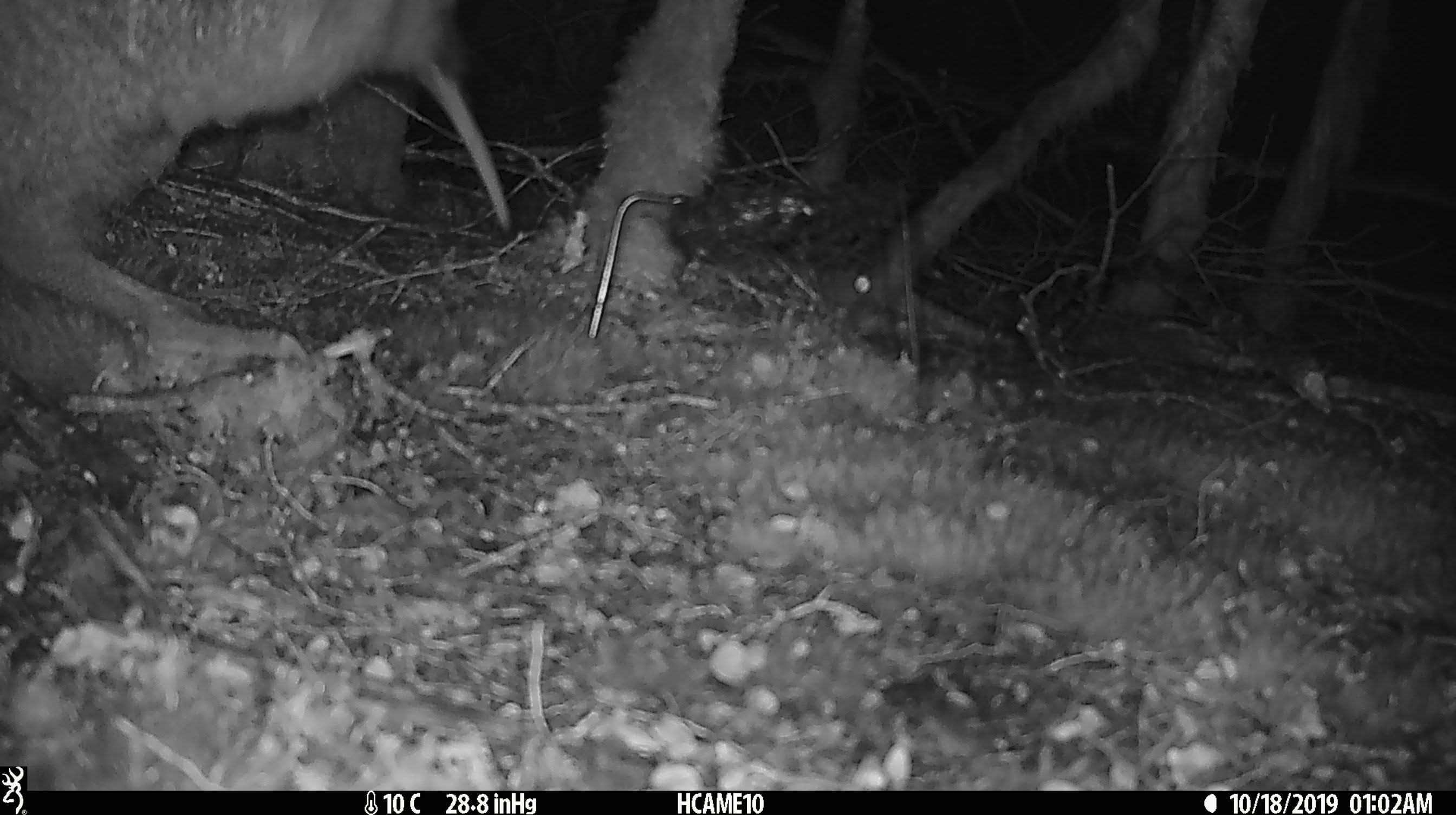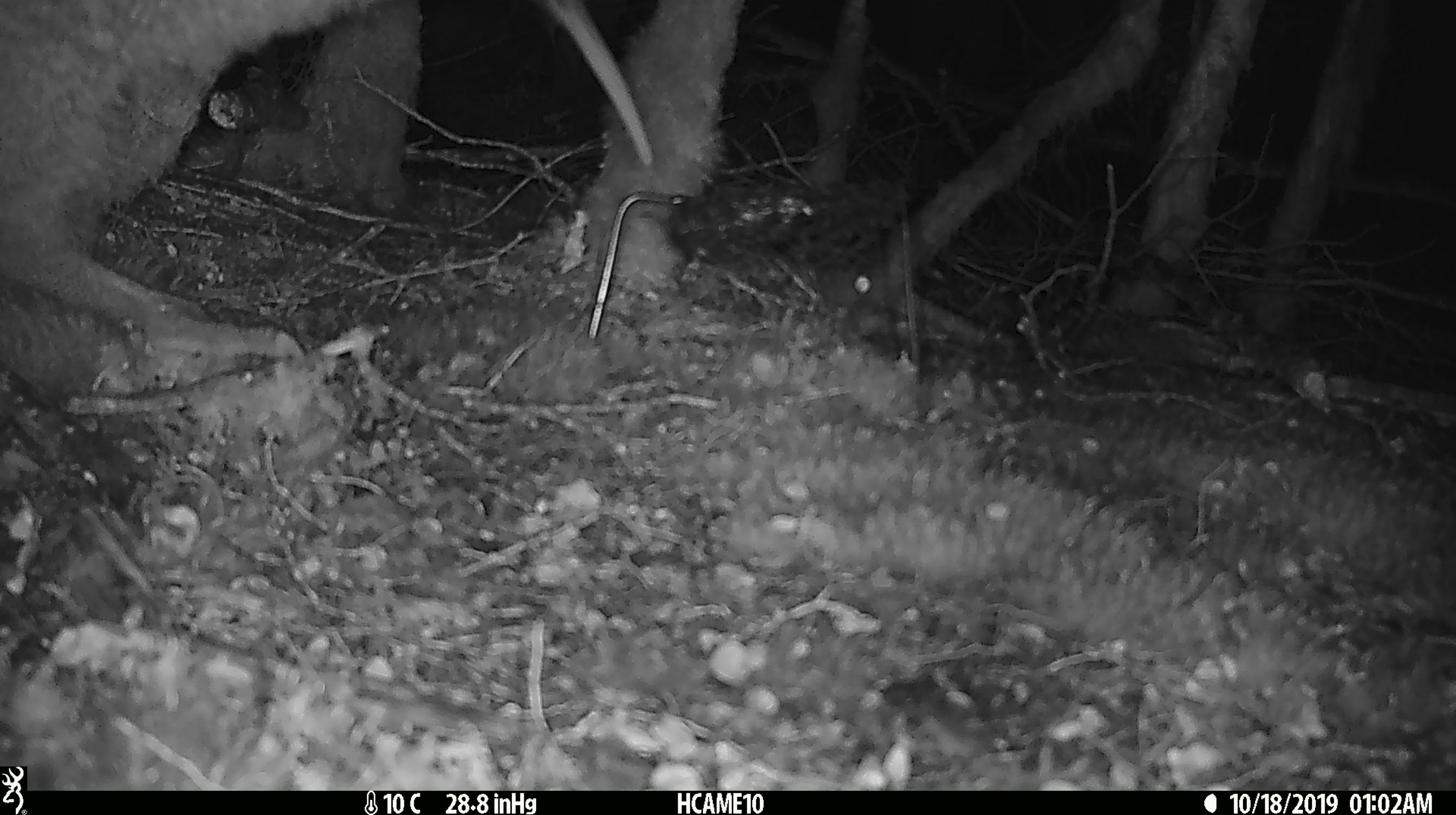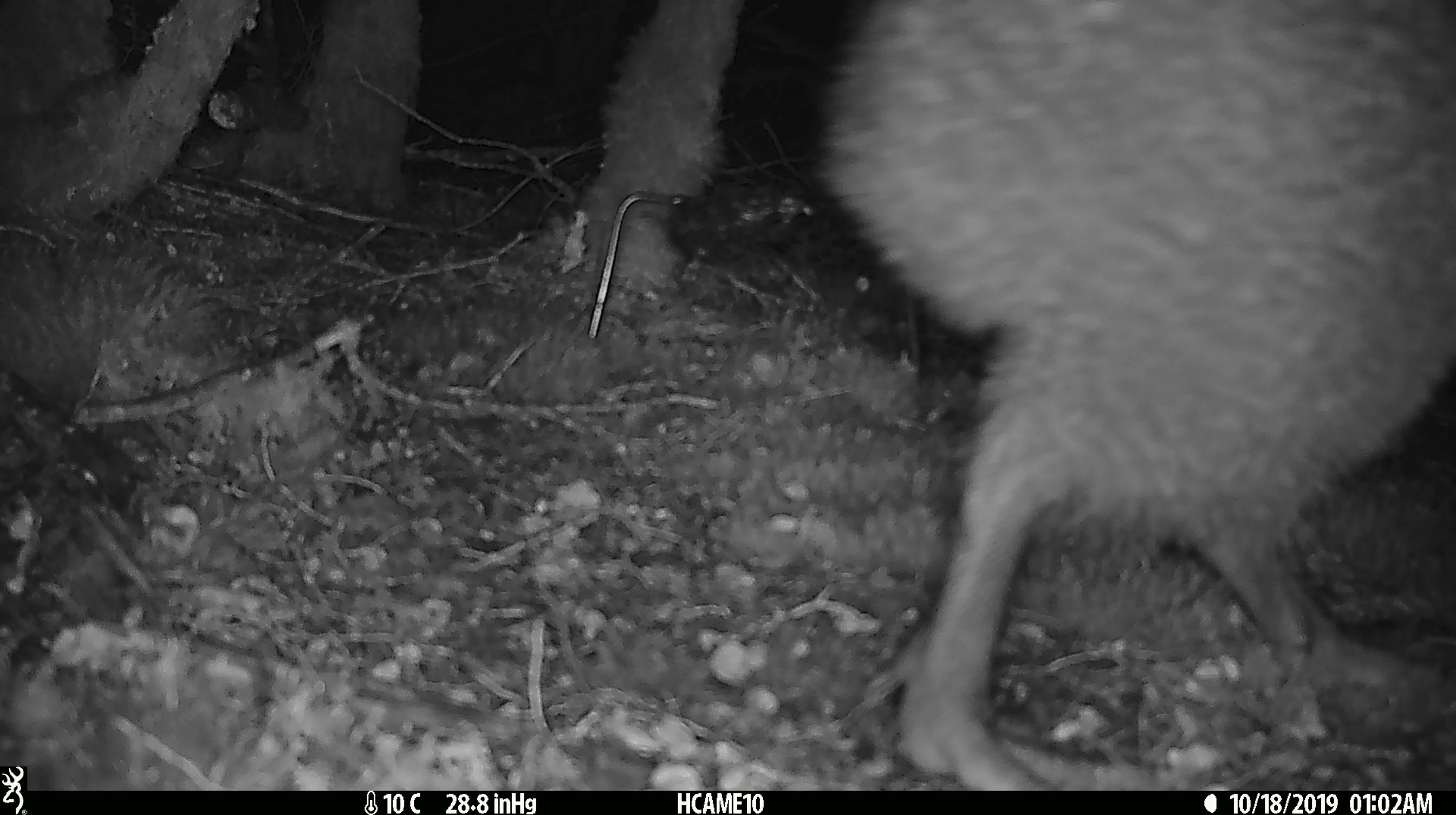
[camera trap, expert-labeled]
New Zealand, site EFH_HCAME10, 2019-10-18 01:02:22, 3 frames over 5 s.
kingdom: Animalia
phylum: Chordata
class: Aves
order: Apterygiformes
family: Apterygidae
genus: Apteryx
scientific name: Apteryx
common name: kiwi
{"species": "kiwi (Apteryx)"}